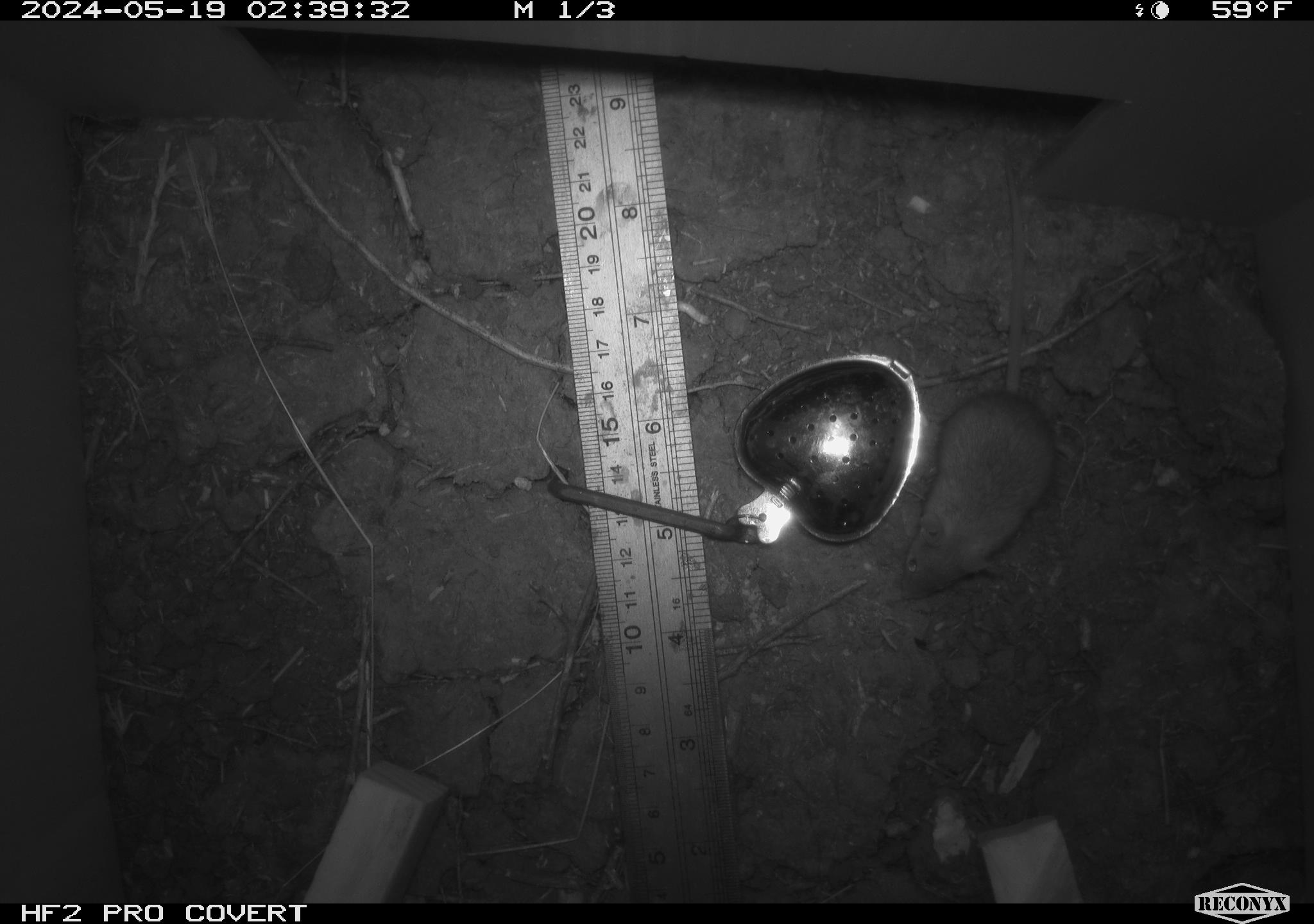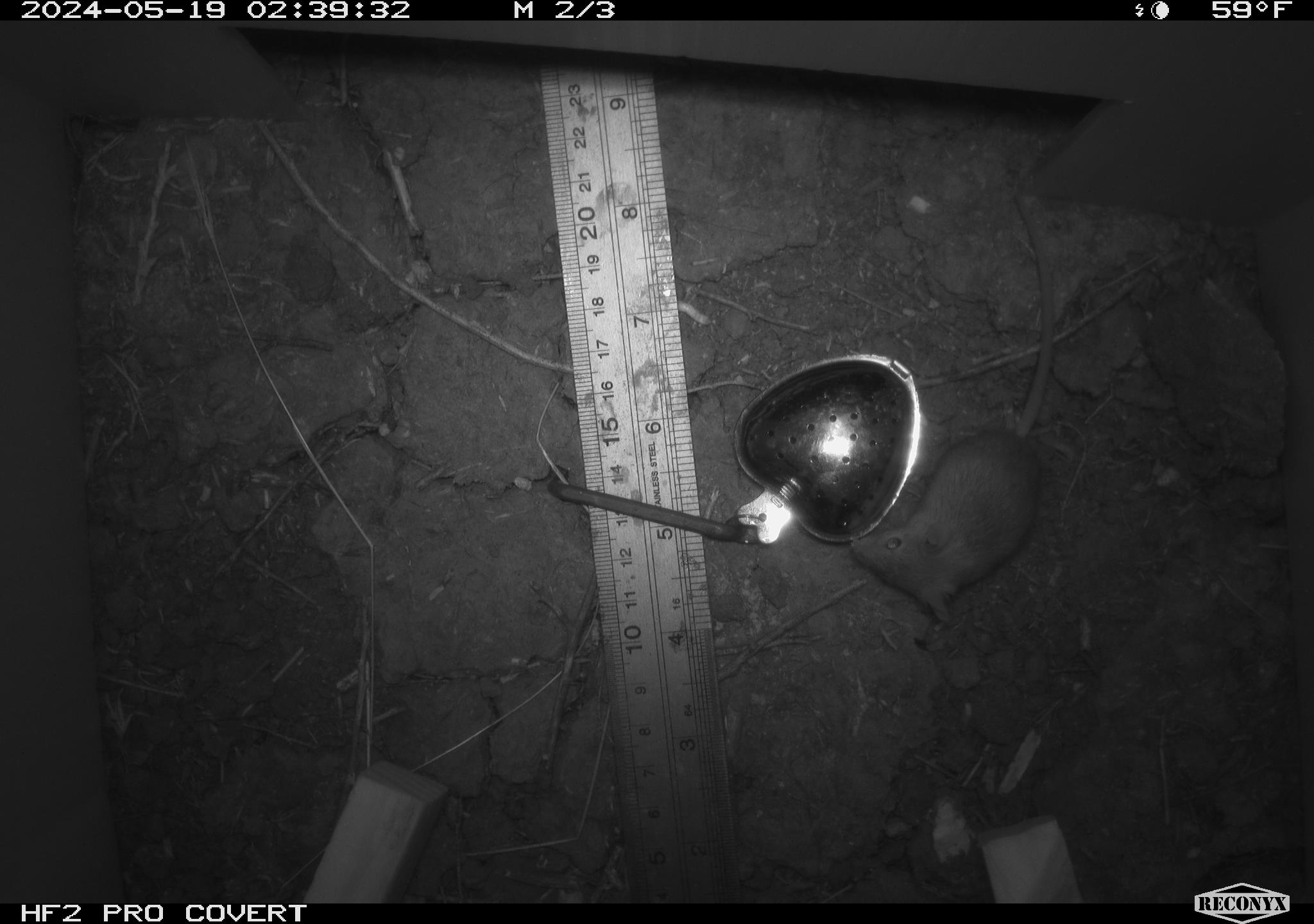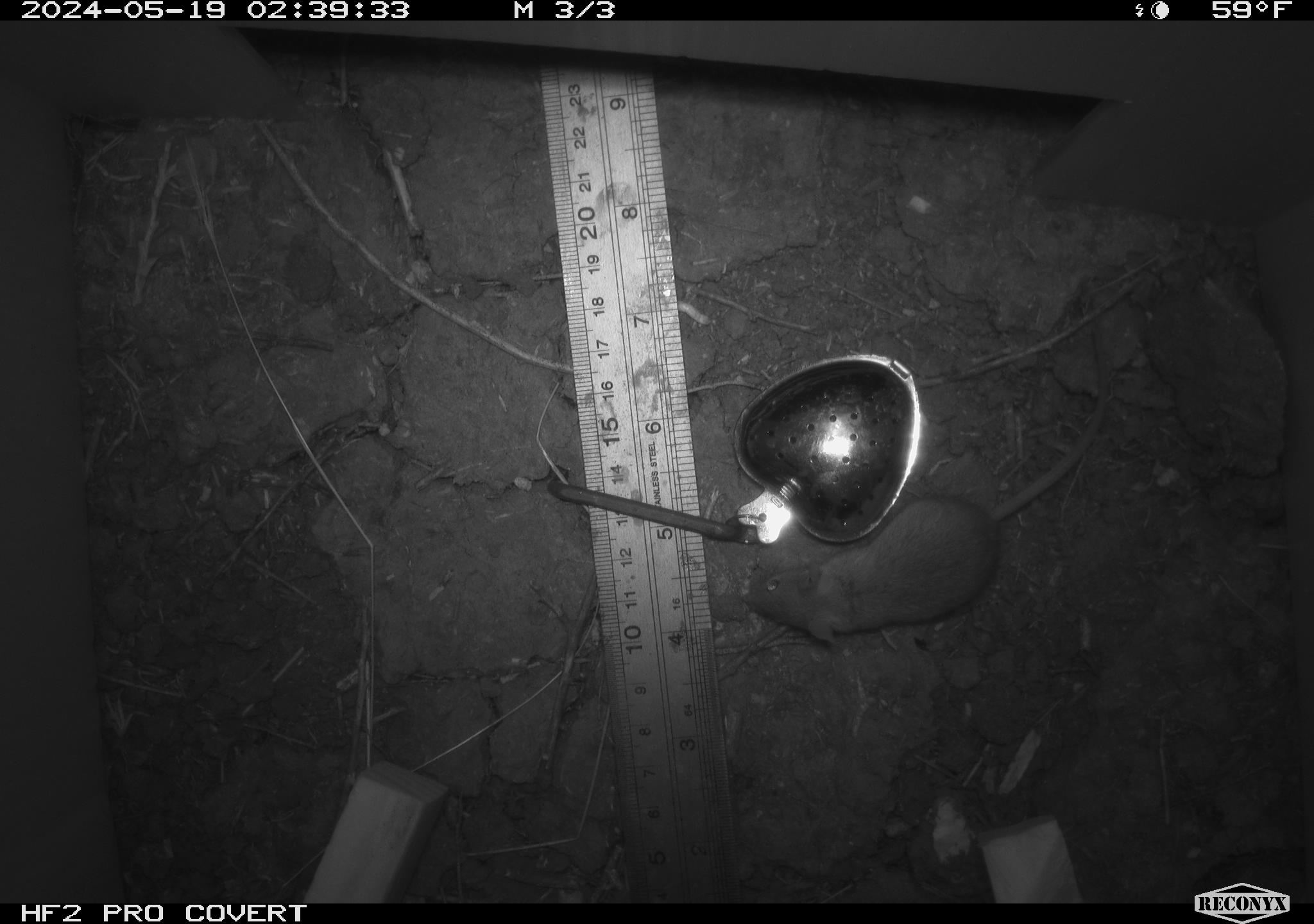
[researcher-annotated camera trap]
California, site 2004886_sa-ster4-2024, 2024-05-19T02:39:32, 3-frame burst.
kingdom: Animalia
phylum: Chordata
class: Mammalia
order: Rodentia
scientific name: Rodentia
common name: mouse species